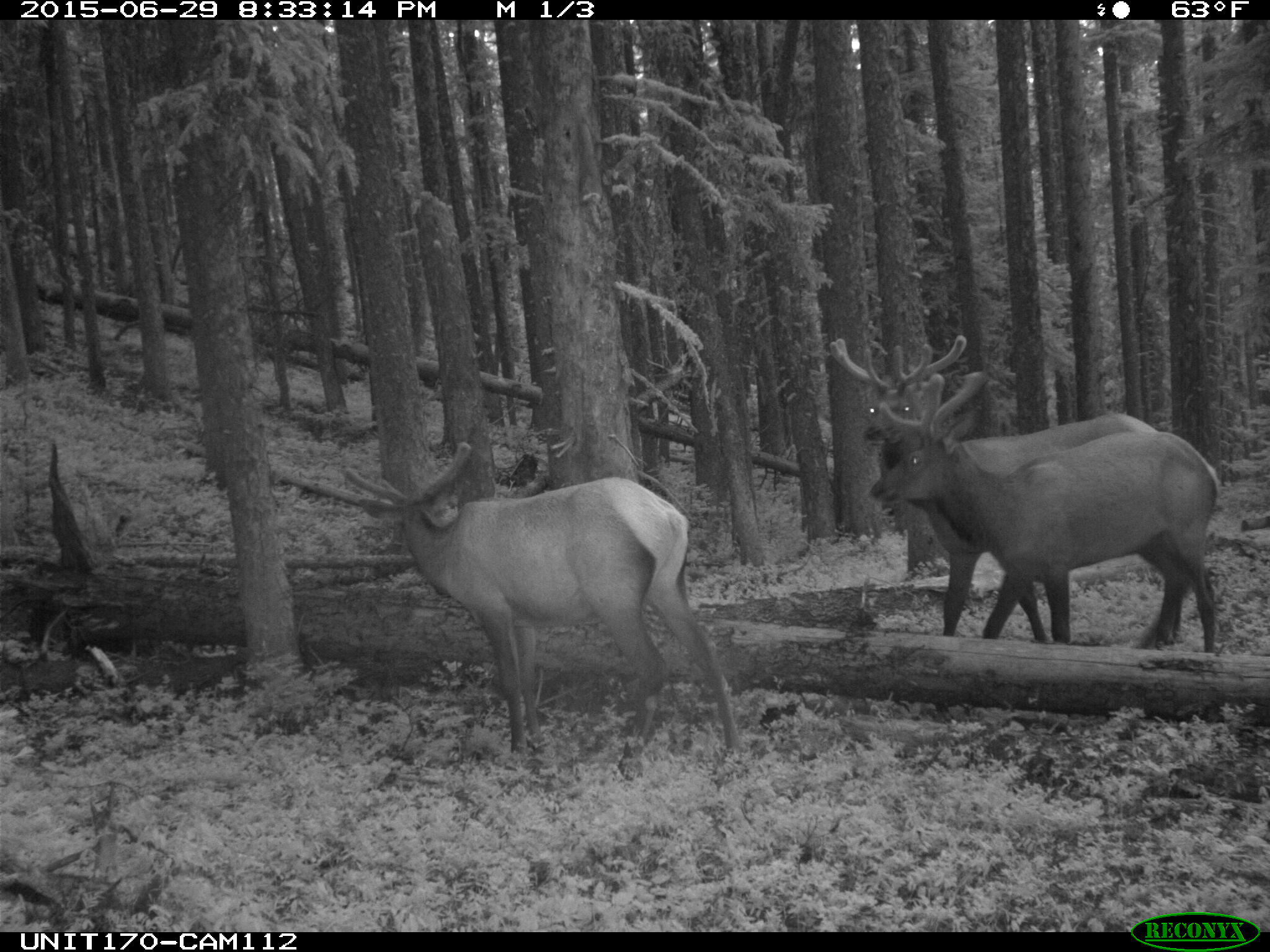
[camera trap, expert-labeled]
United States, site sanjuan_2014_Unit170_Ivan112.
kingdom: Animalia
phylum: Chordata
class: Mammalia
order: Artiodactyla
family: Cervidae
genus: Cervus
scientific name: Cervus elaphus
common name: red deer